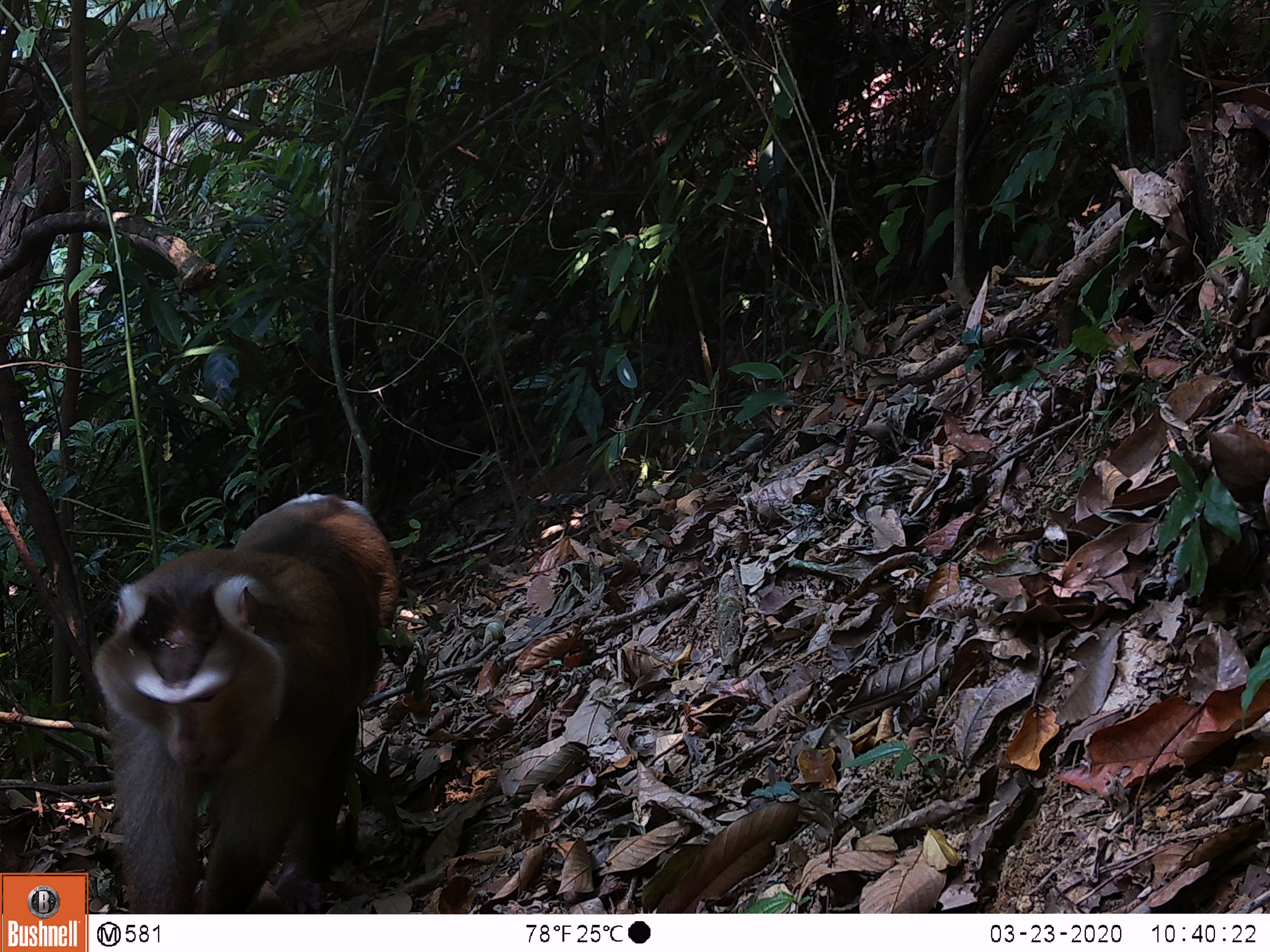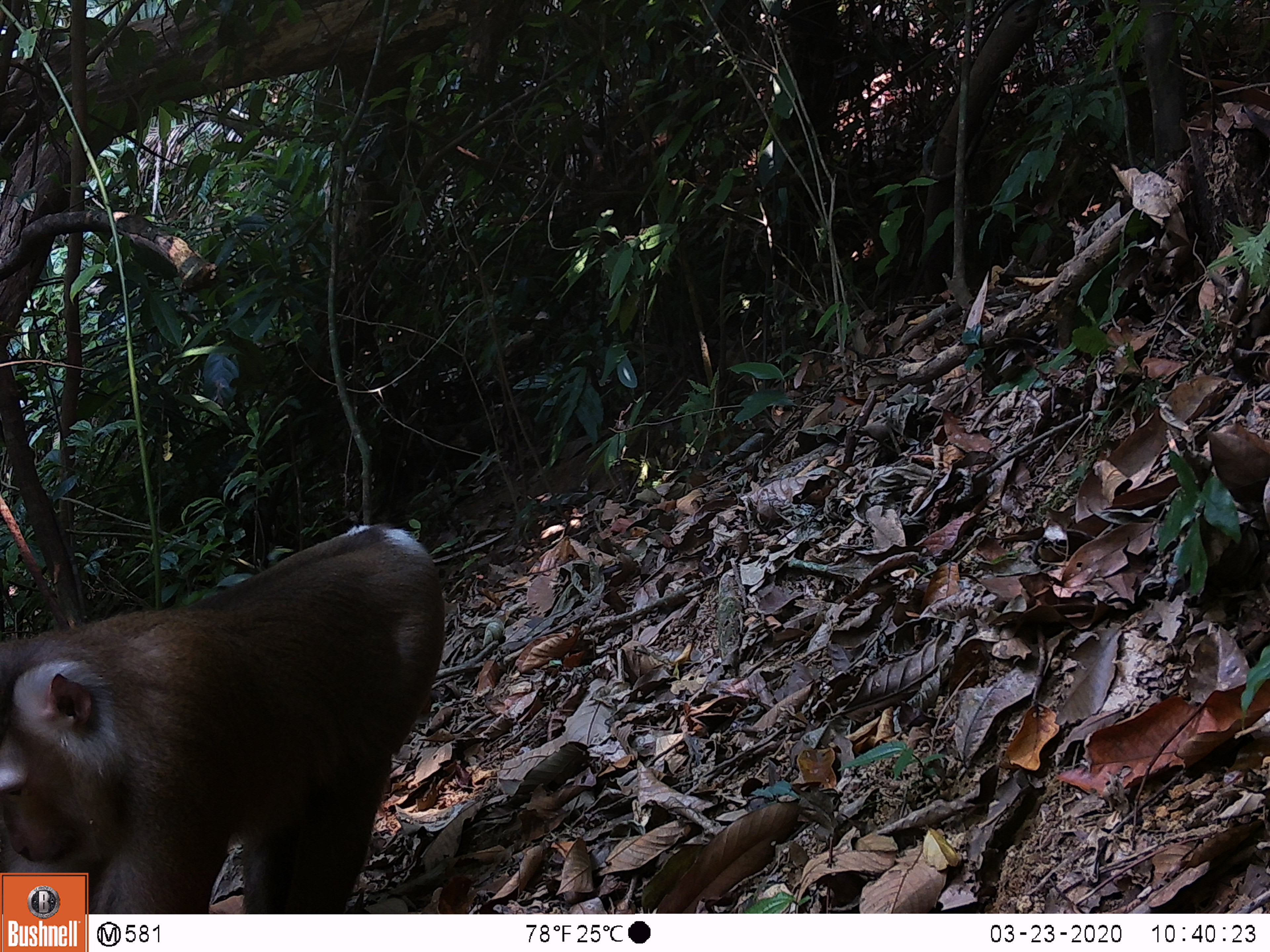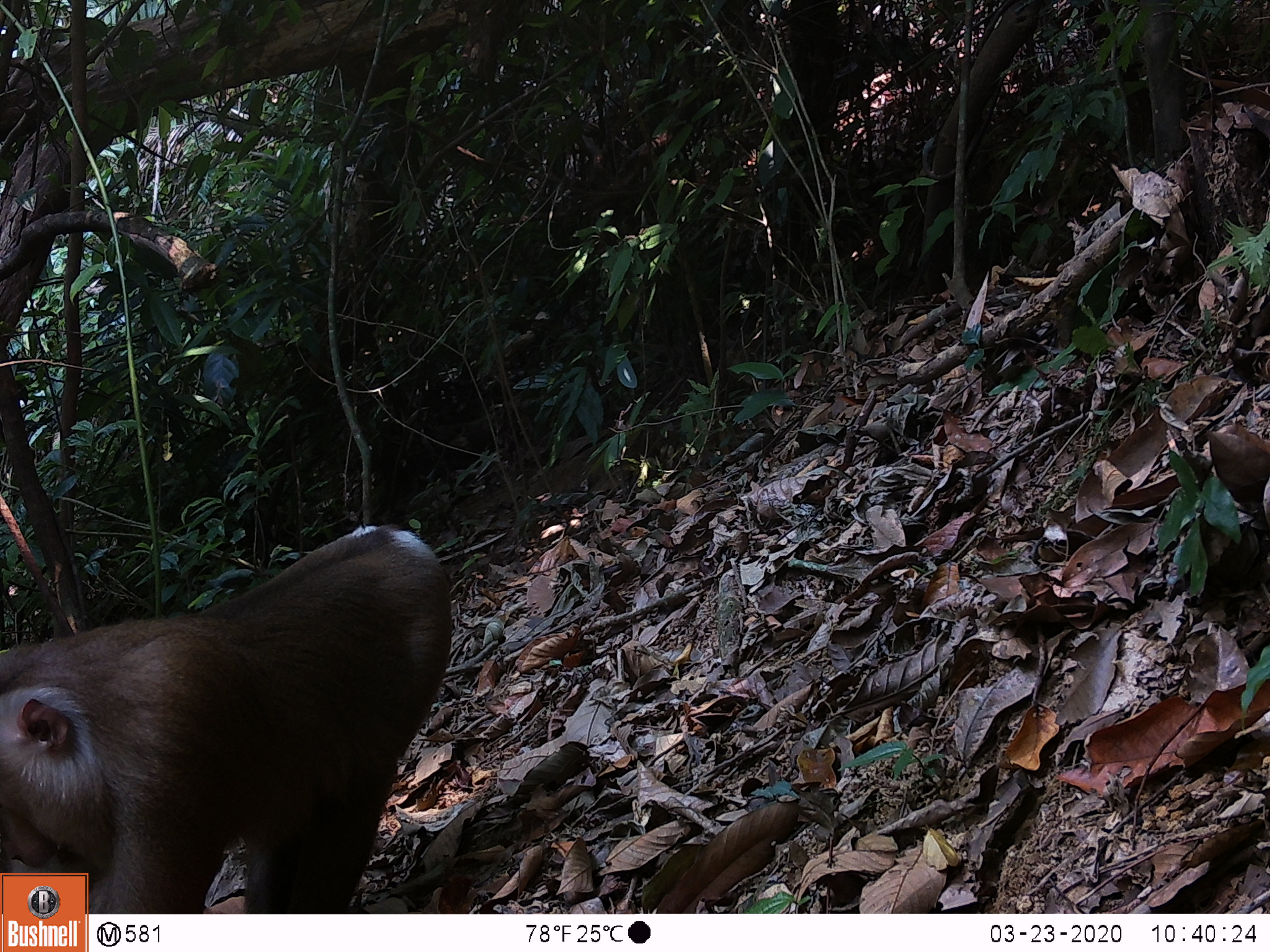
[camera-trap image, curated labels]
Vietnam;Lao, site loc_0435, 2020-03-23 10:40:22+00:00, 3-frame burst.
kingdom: Animalia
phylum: Chordata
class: Mammalia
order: Primates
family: Cercopithecidae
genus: Macaca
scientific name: Macaca nemestrina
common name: pig-tailed macaque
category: pig tailed macaque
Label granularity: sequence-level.